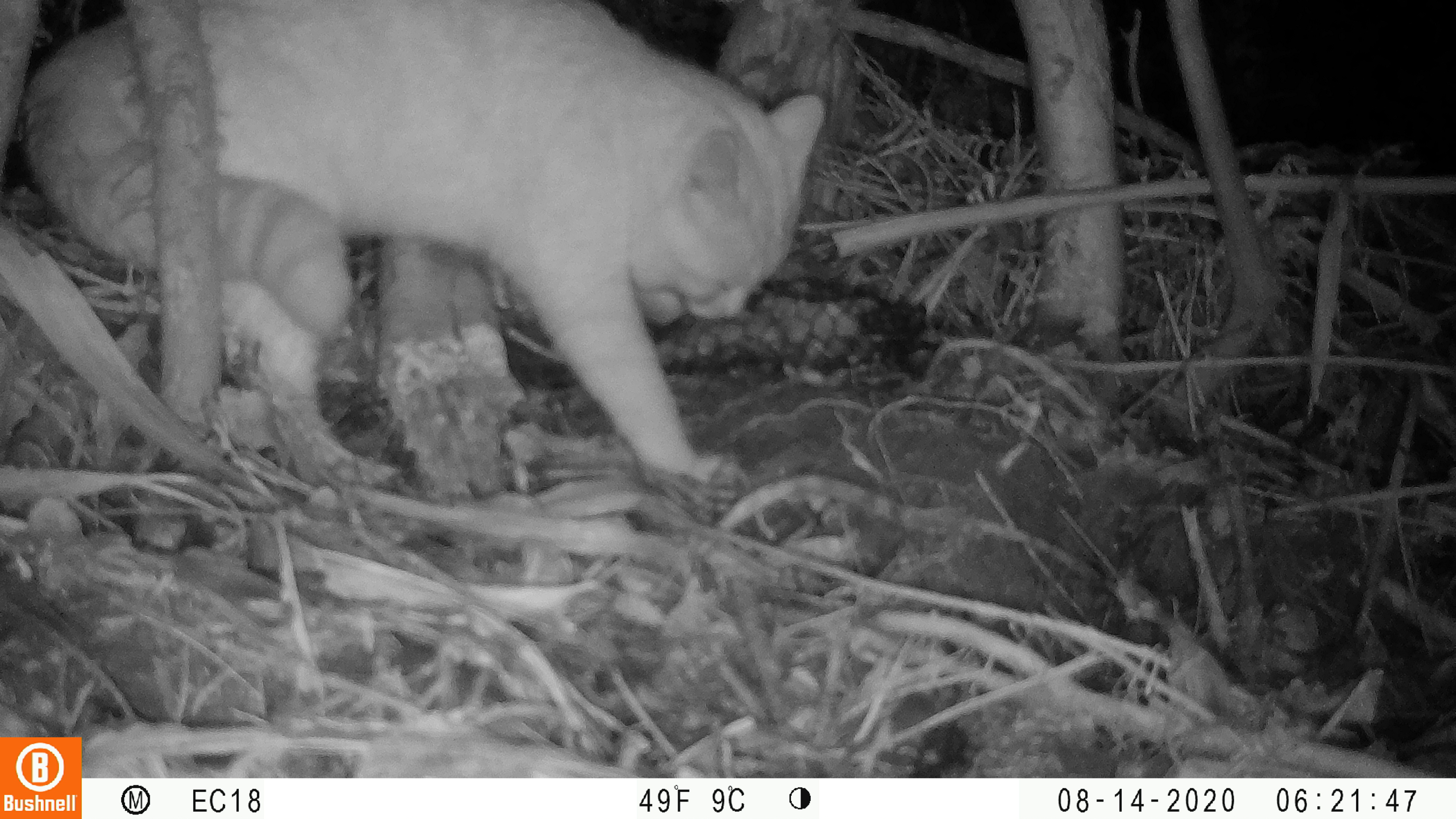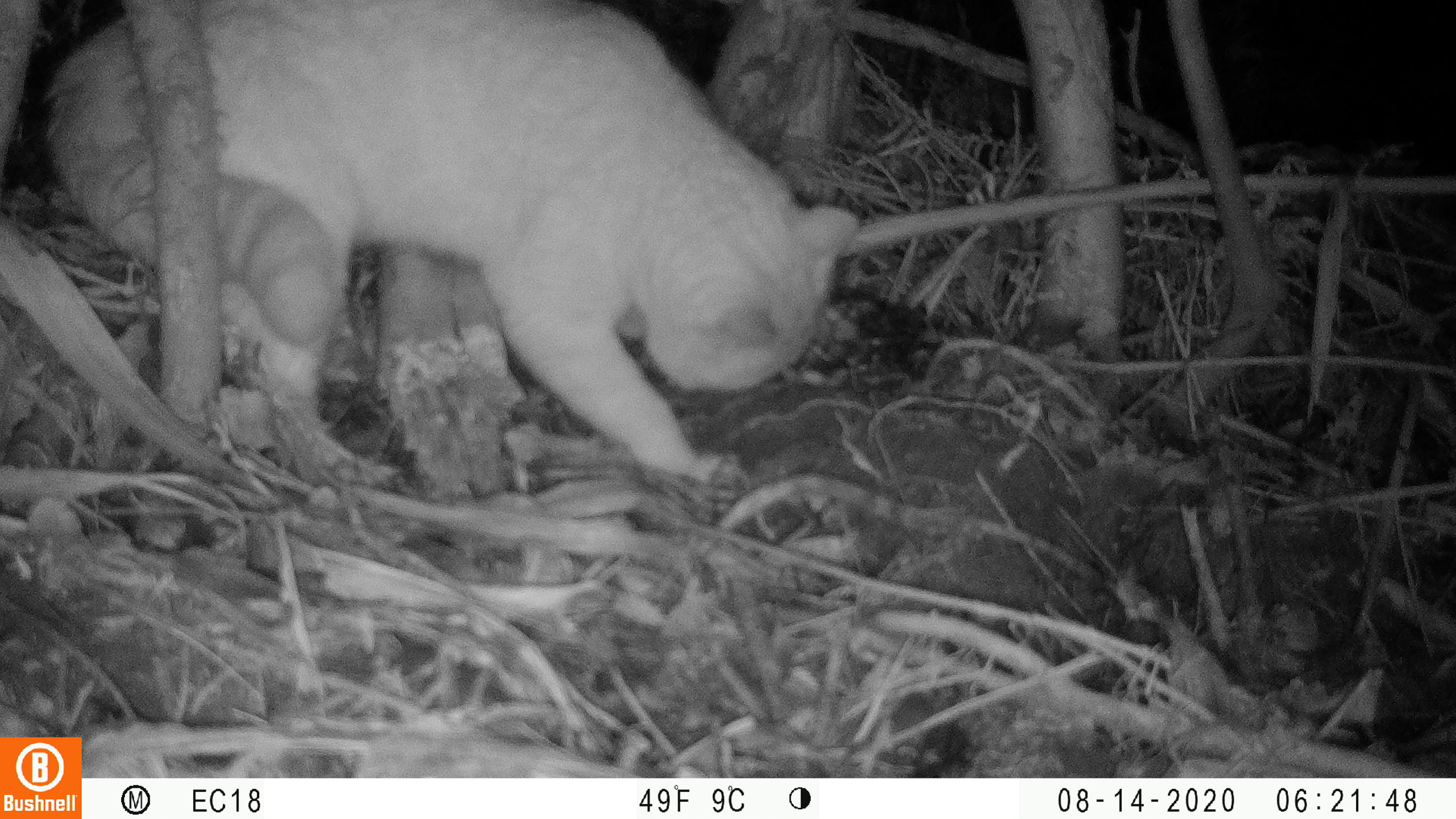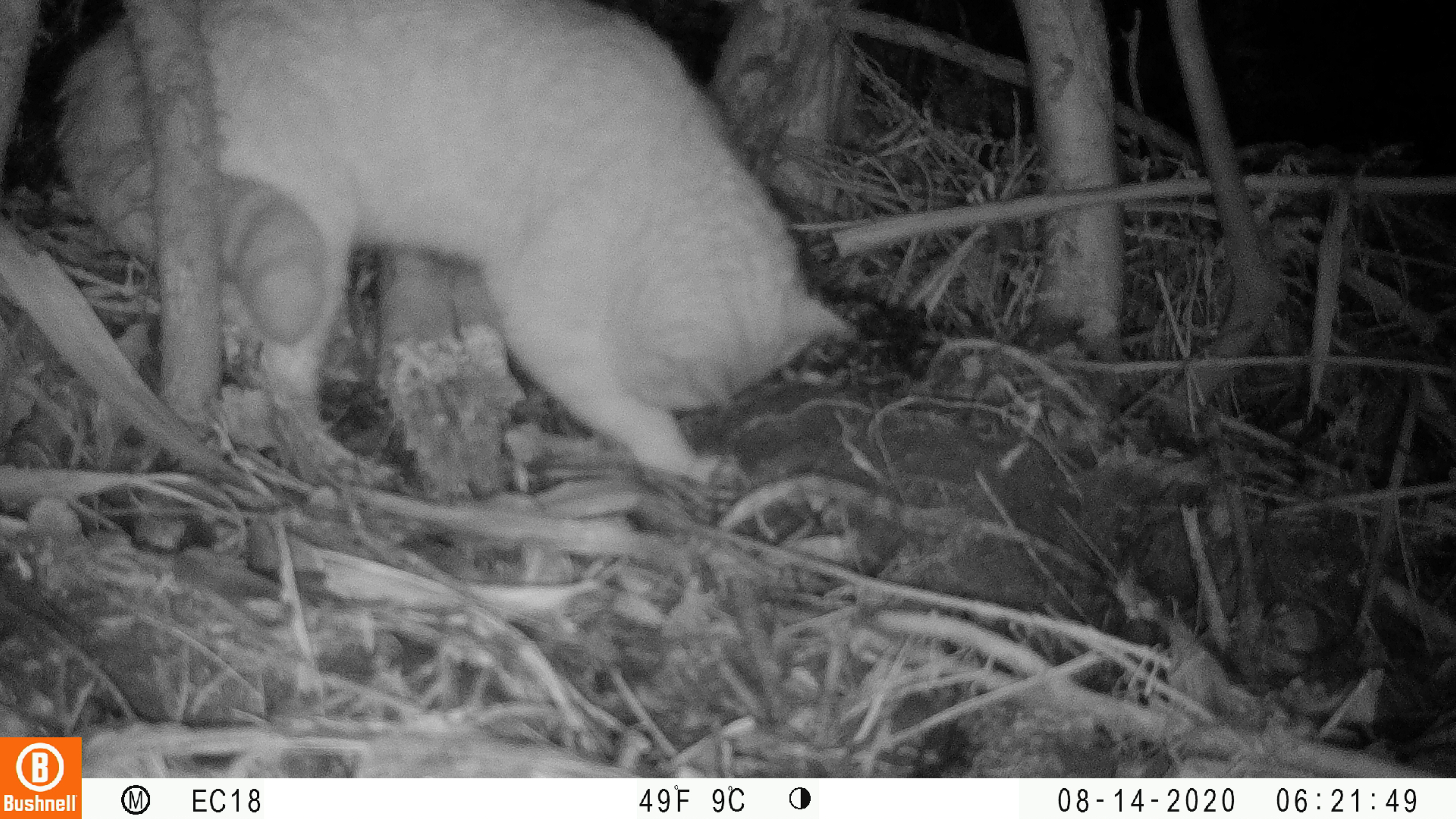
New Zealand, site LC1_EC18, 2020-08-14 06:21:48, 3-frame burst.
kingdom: Animalia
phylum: Chordata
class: Mammalia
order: Carnivora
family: Felidae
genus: Felis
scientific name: Felis catus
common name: domestic cat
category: cat